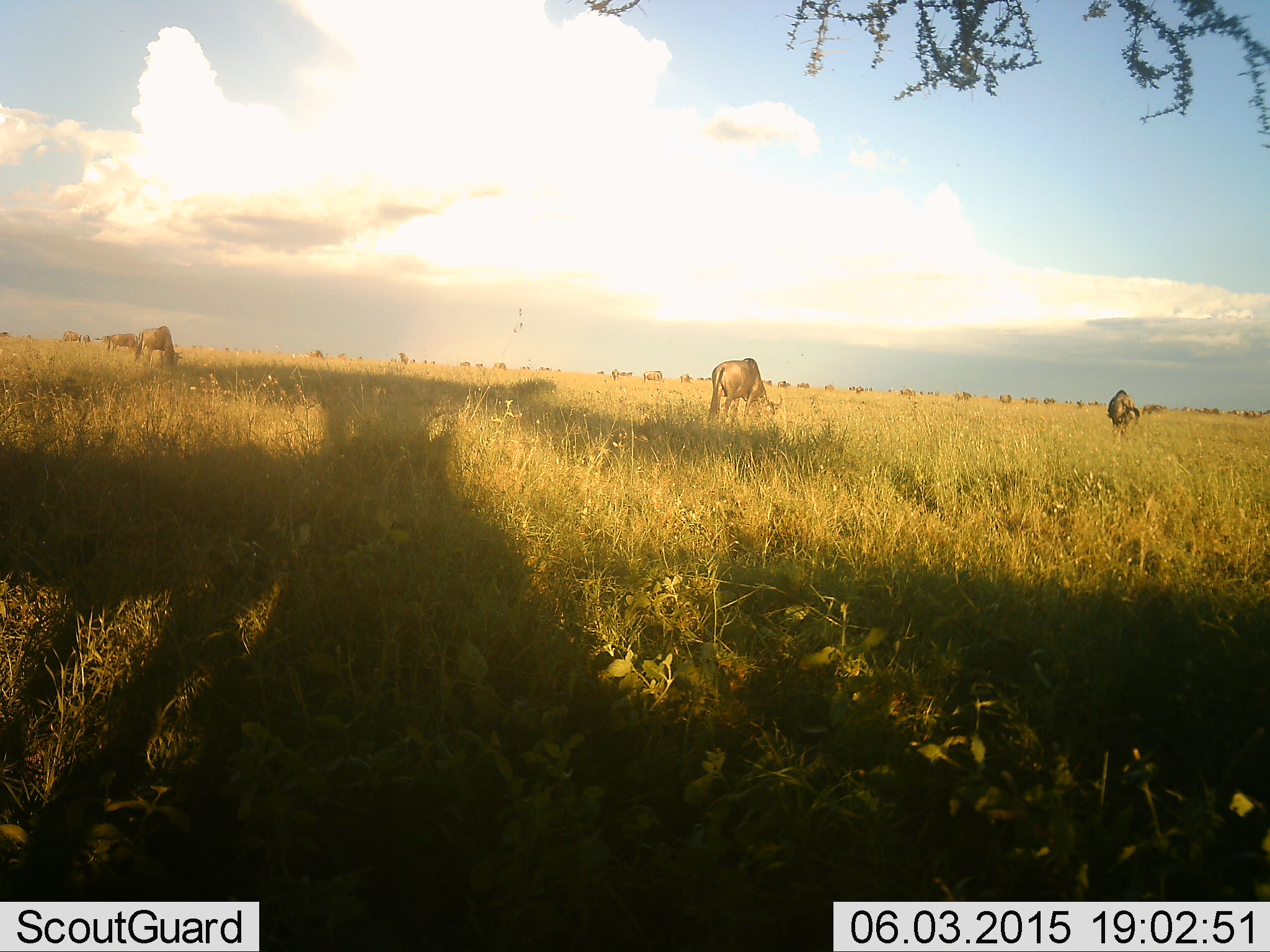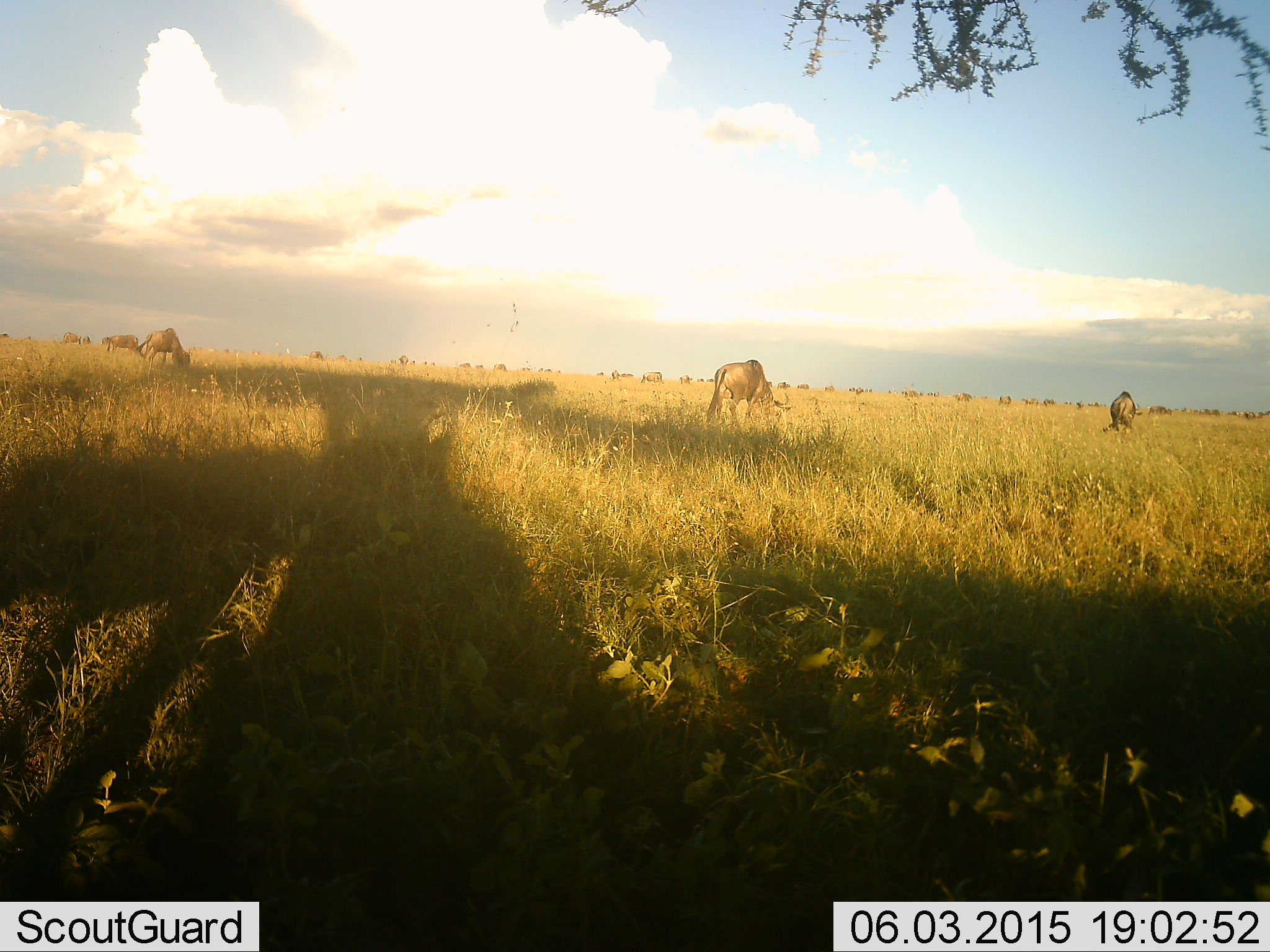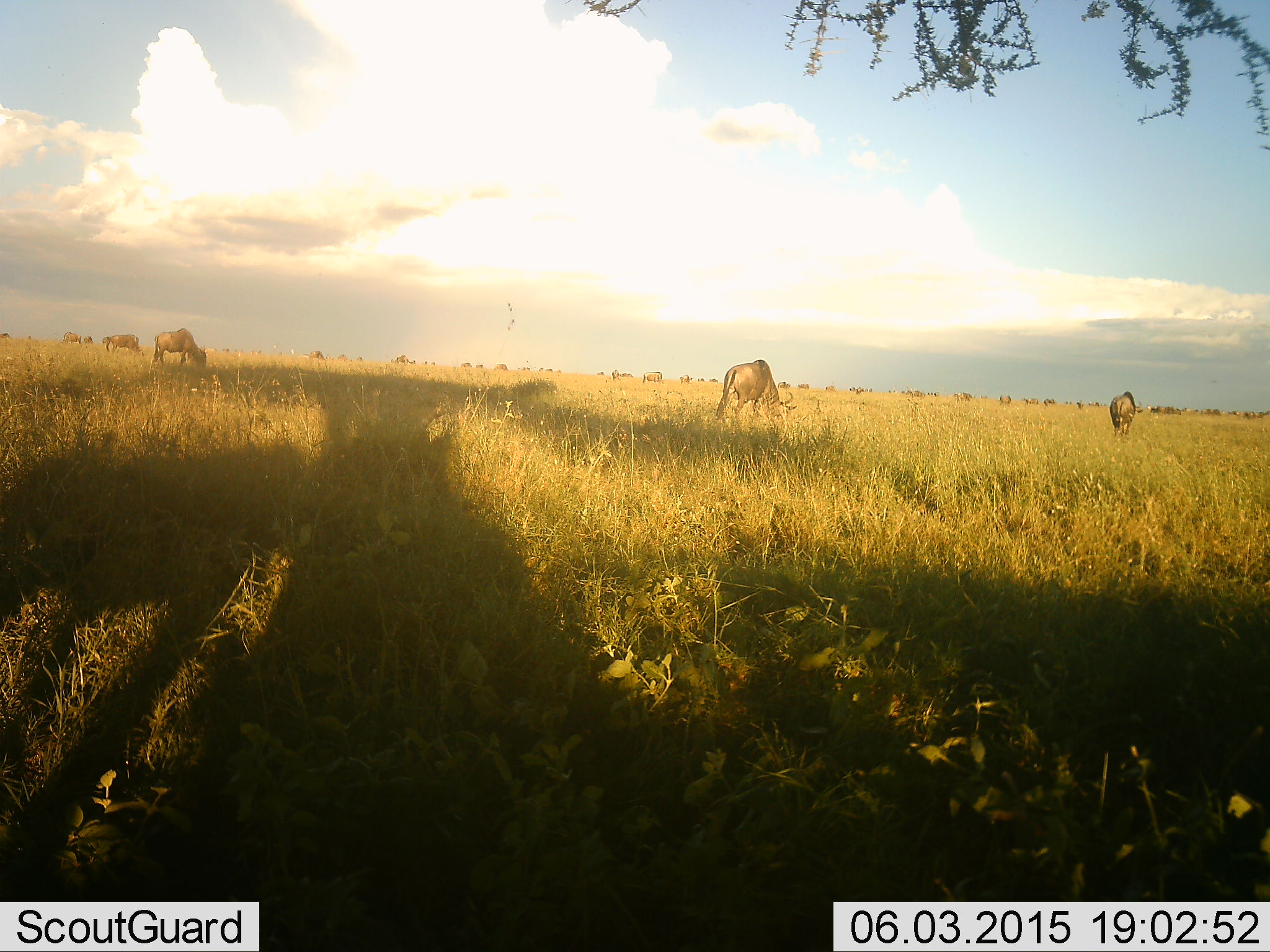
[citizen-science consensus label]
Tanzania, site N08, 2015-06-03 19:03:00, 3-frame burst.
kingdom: Animalia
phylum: Chordata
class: Mammalia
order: Artiodactyla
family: Bovidae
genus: Connochaetes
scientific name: Connochaetes taurinus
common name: blue wildebeest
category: wildebeest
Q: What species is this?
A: Wildebeest (blue wildebeest) (Connochaetes taurinus).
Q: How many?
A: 7.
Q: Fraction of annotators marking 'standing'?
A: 50%.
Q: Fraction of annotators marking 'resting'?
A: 10%.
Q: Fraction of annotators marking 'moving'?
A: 40%.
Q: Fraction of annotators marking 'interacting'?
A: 0%.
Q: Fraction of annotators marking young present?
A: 0%.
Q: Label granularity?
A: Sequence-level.